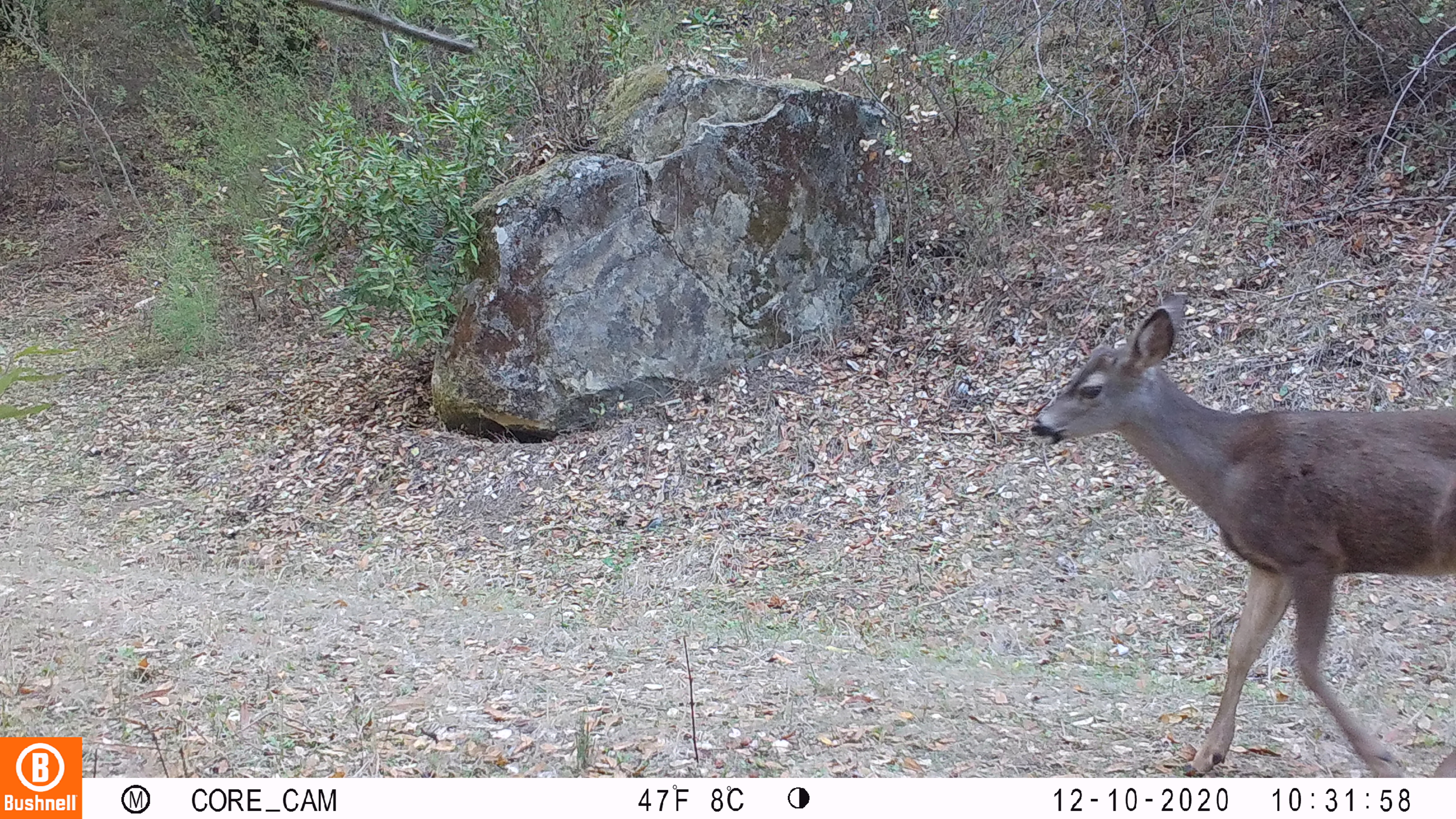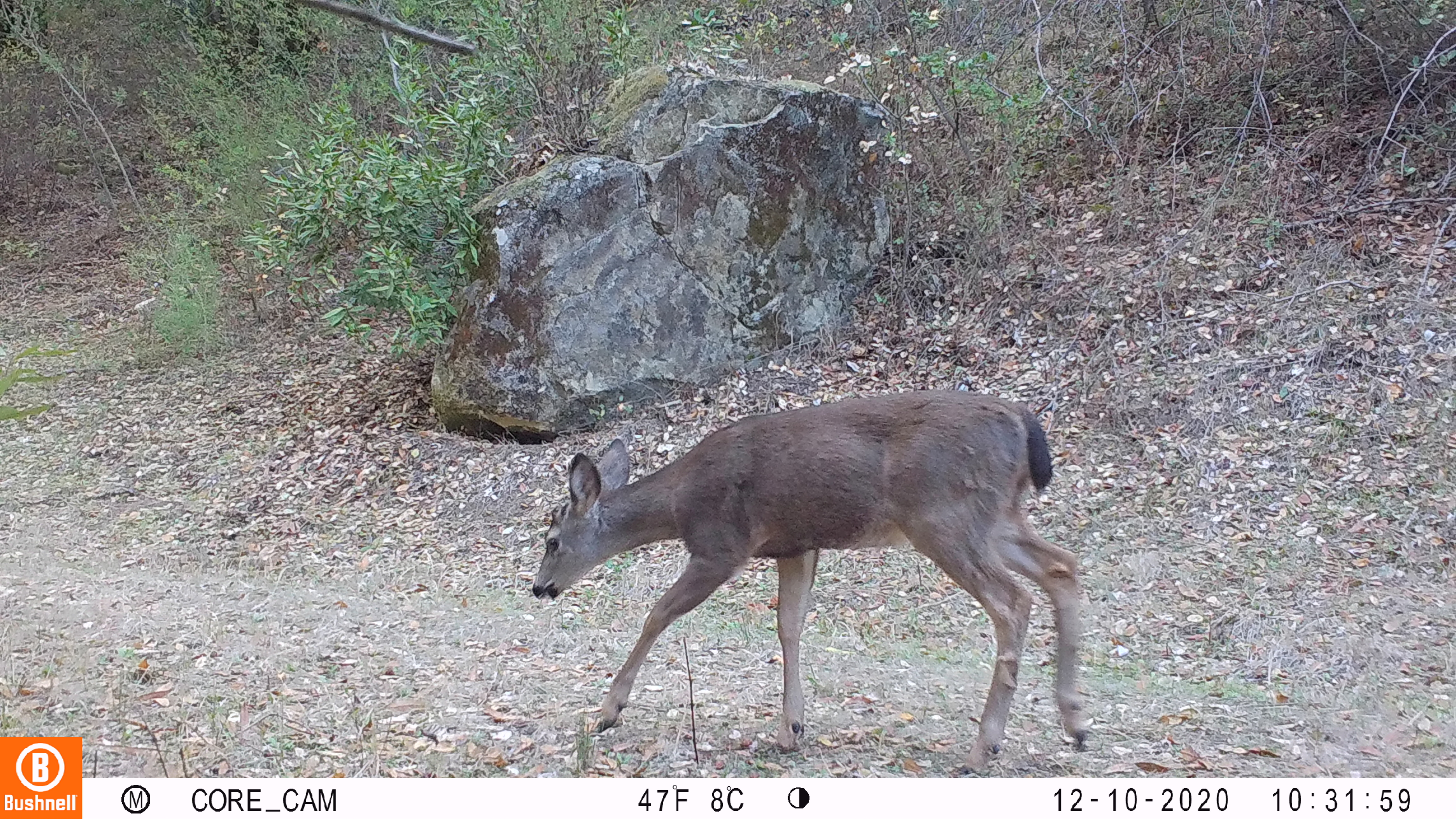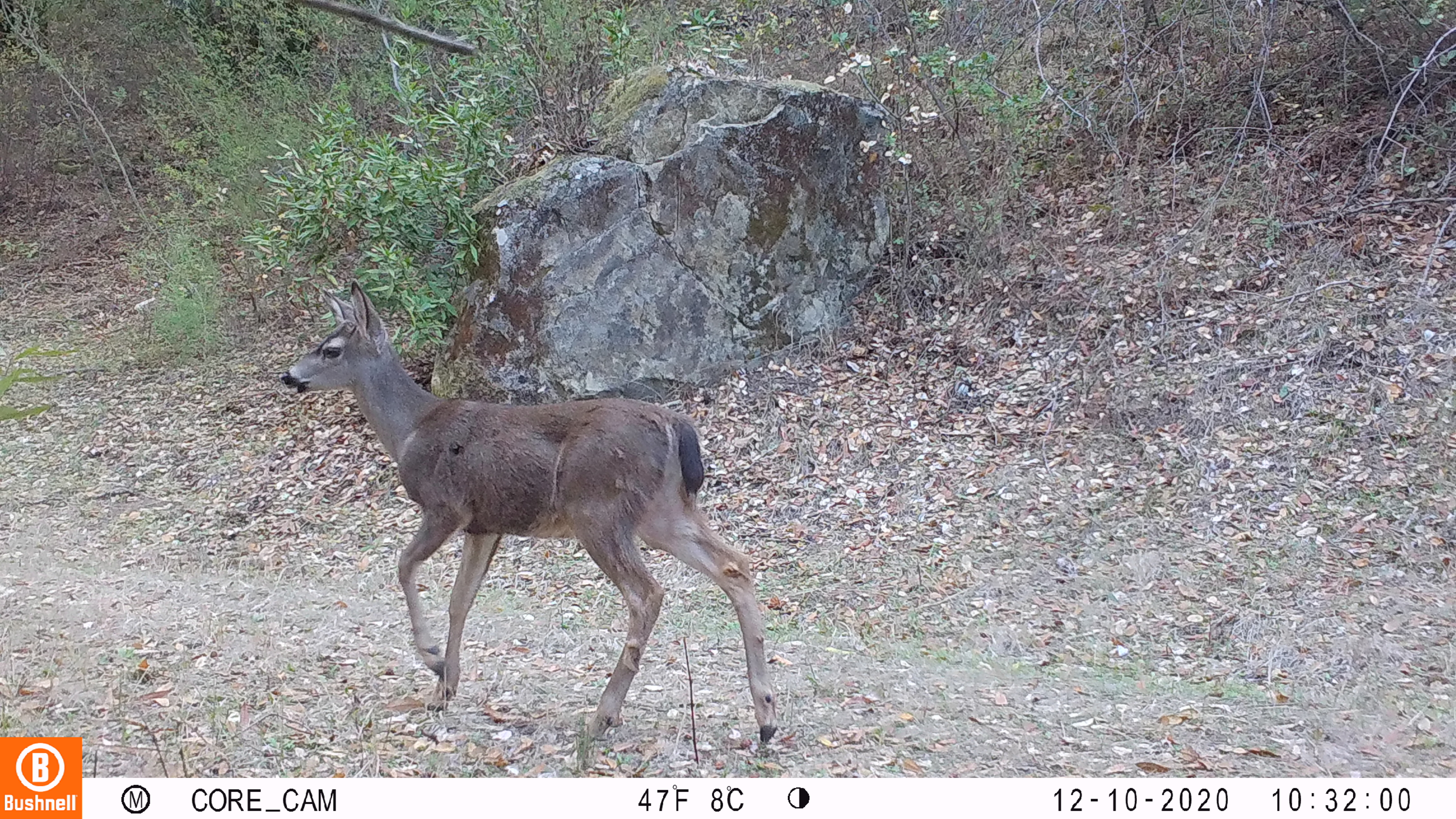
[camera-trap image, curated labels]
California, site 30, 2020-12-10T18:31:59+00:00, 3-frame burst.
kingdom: Animalia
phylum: Chordata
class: Mammalia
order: Artiodactyla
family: Cervidae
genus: Odocoileus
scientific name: Odocoileus hemionus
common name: mule deer